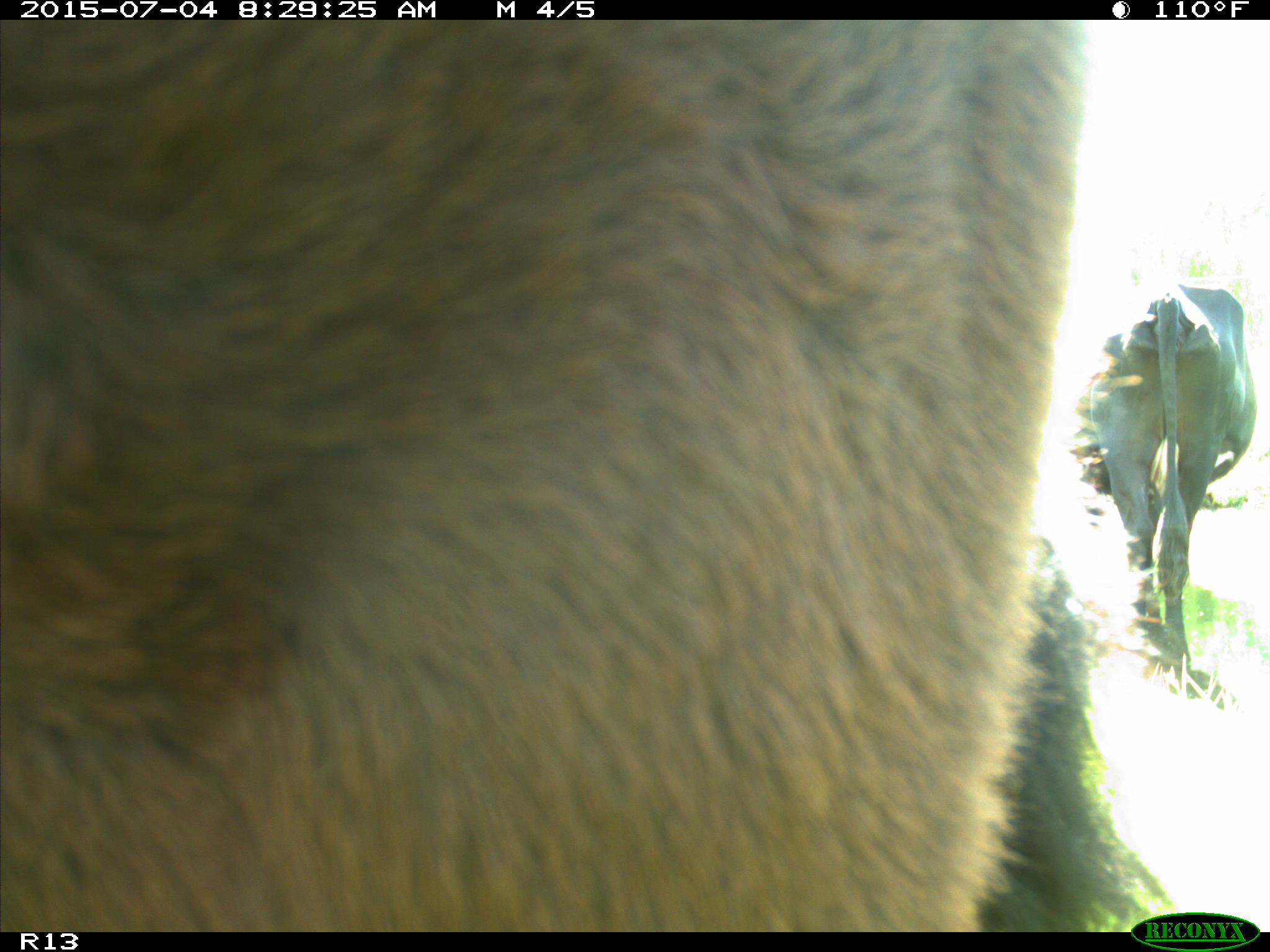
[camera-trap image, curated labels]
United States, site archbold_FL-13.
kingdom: Animalia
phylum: Chordata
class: Mammalia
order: Artiodactyla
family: Bovidae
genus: Bos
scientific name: Bos taurus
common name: domestic cow